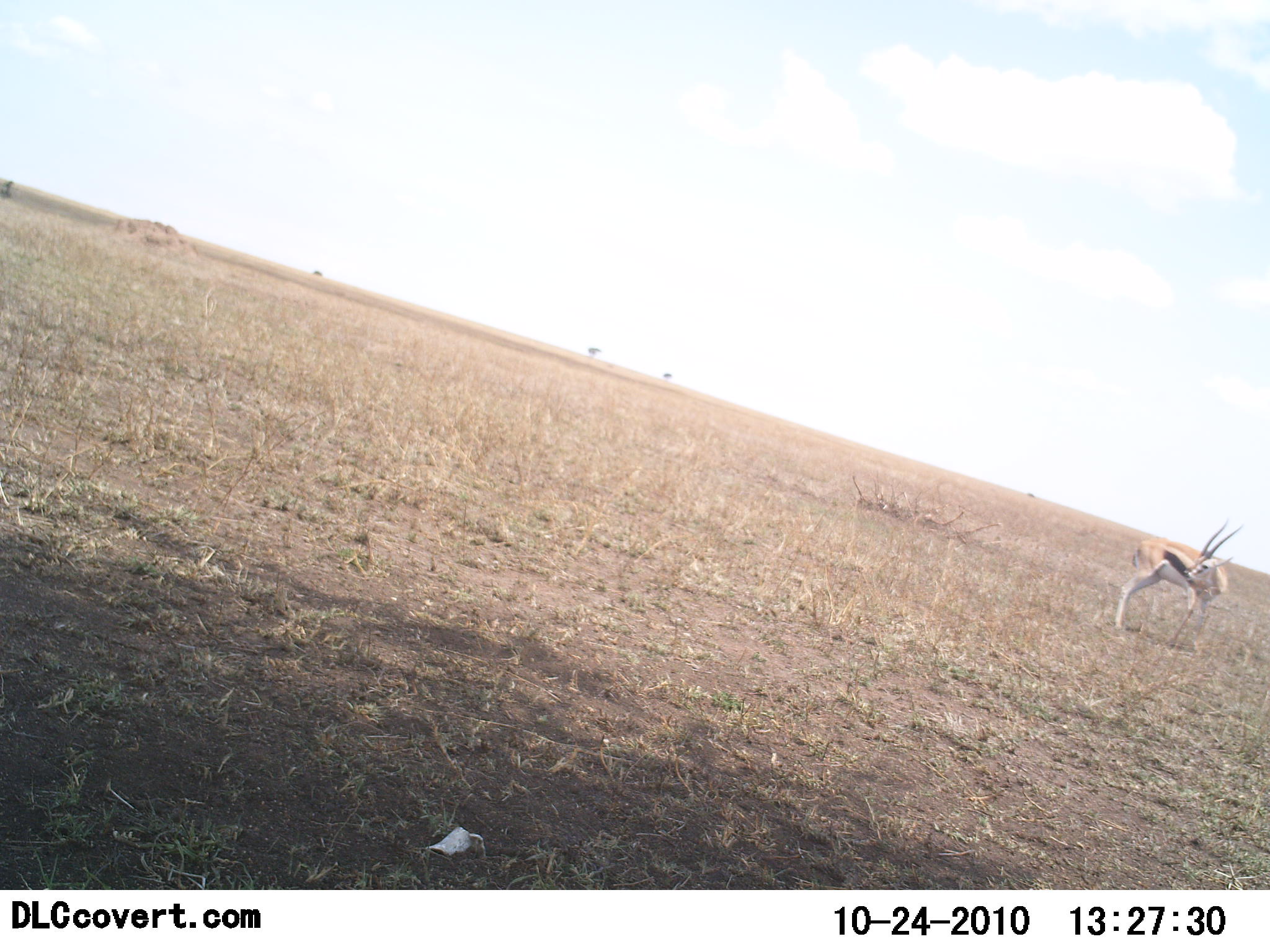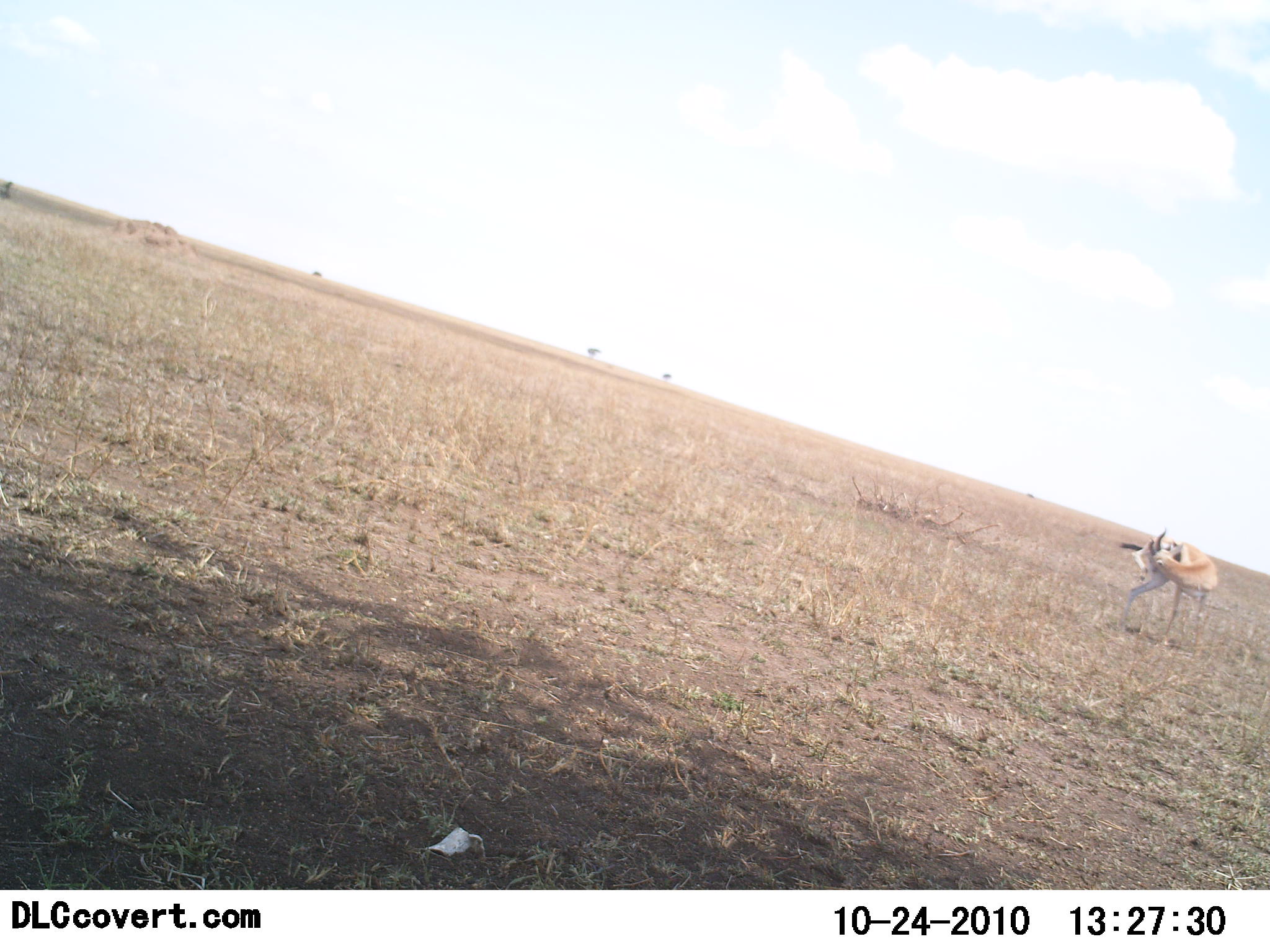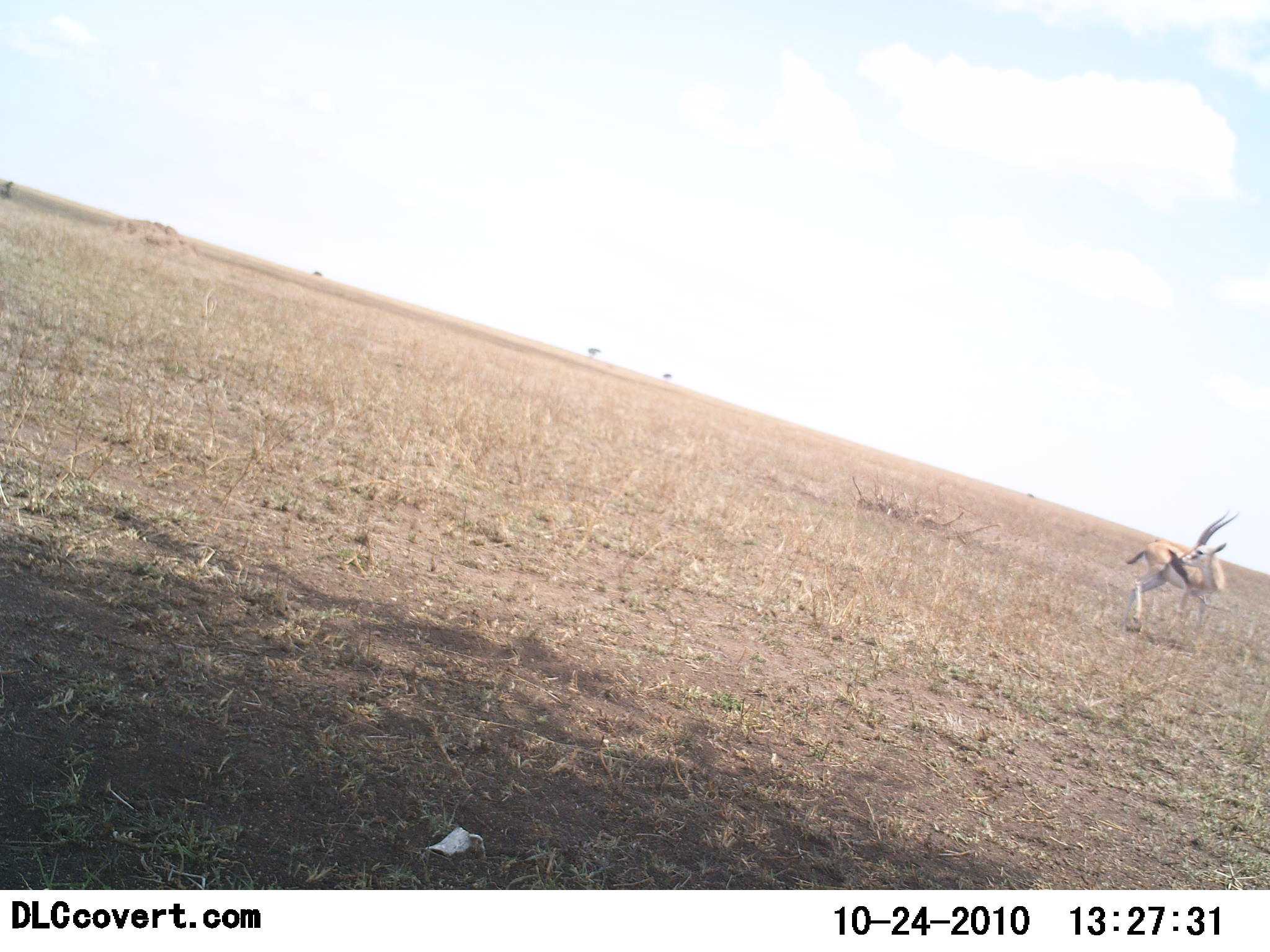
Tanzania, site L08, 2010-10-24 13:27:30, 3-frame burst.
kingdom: Animalia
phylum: Chordata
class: Mammalia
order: Artiodactyla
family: Bovidae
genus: Eudorcas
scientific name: Eudorcas thomsonii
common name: thomson's gazelle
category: gazellethomsons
Gazellethomsons (thomson's gazelle) (Eudorcas thomsonii), count 1. Behavior (volunteer vote fractions): standing 73%, resting 7%, moving 13%, interacting 7%. Young present (vote fraction): 0%. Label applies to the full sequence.